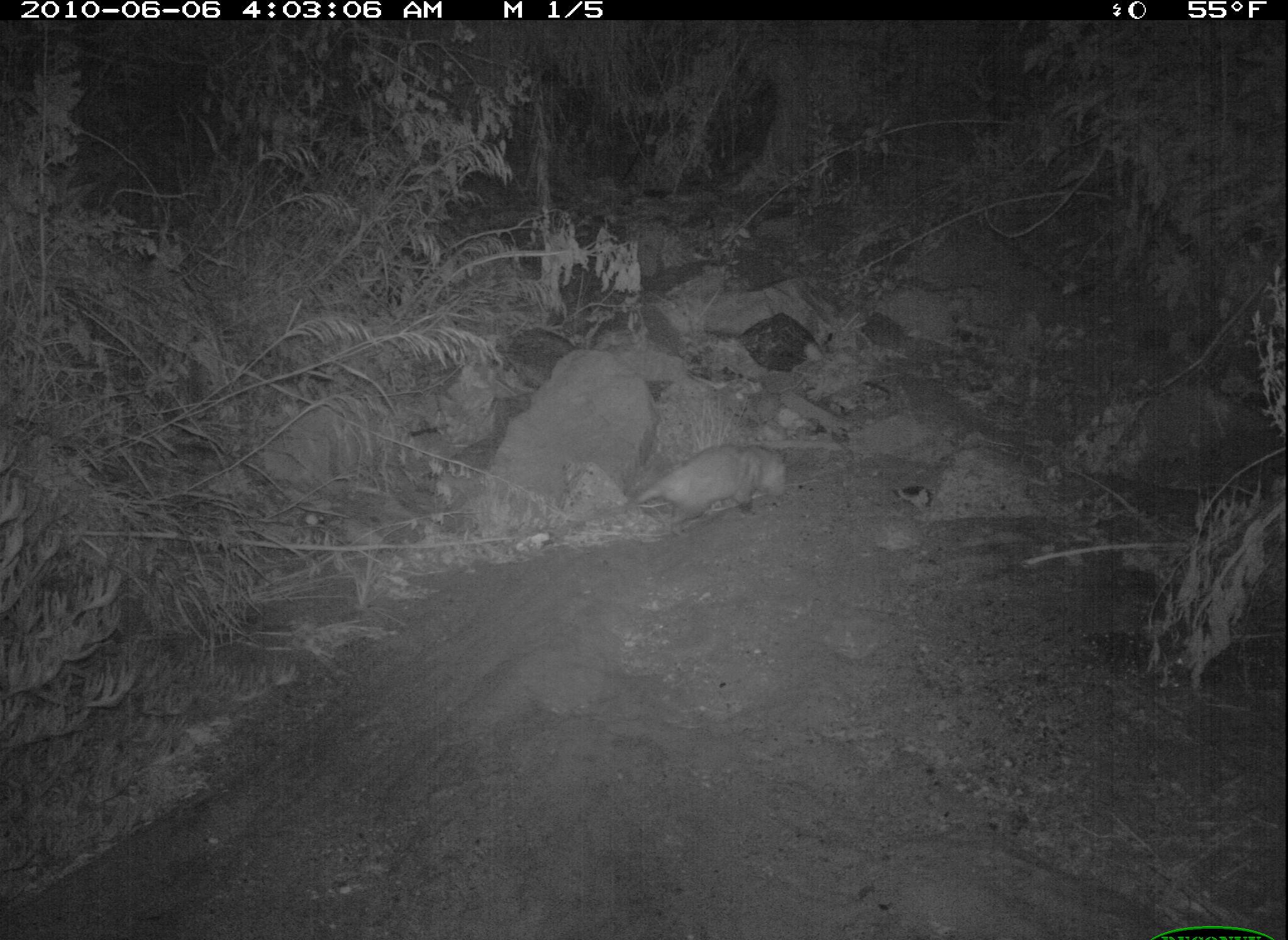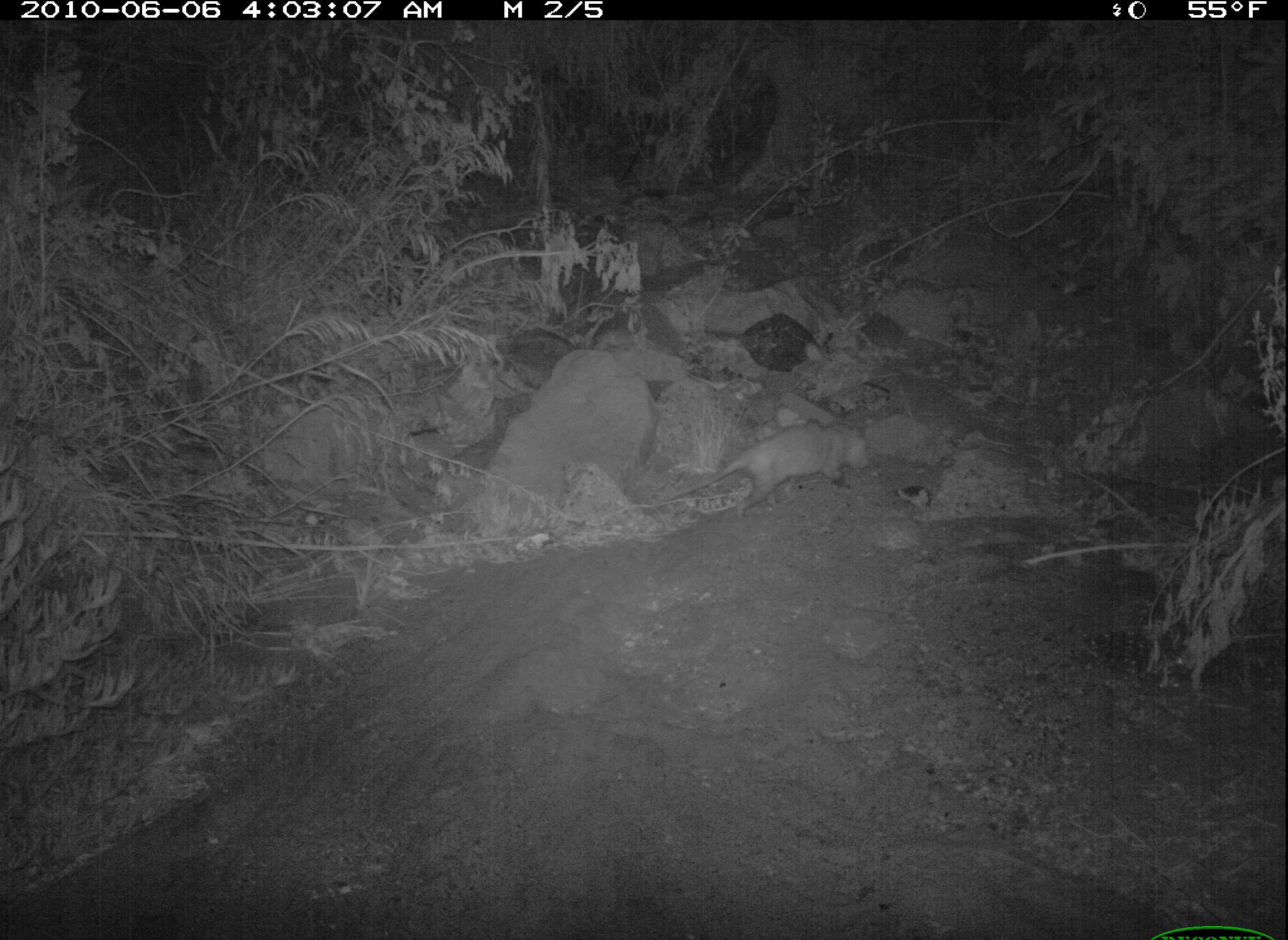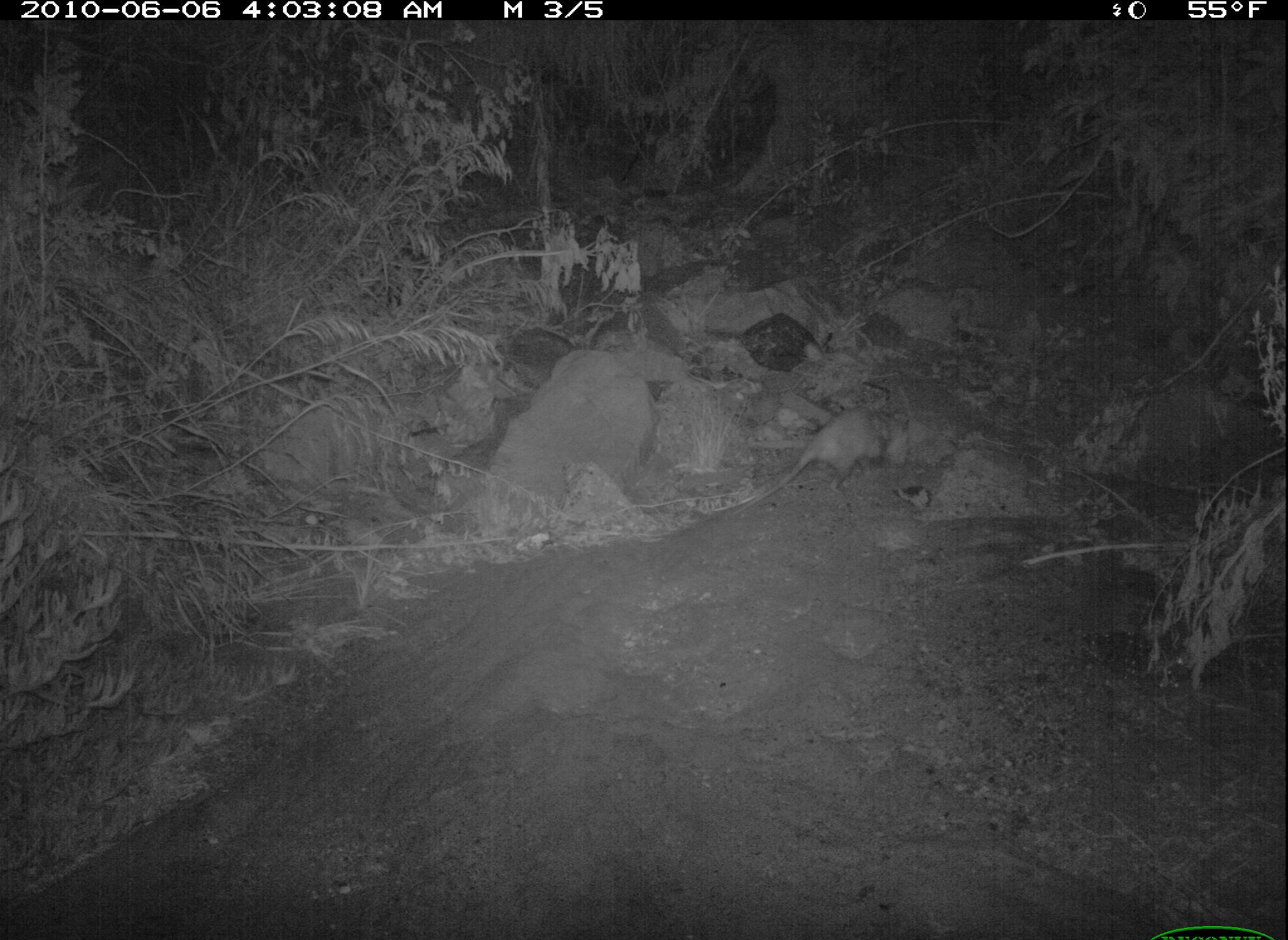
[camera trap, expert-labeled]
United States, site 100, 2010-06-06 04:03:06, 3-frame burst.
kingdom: Animalia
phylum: Chordata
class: Mammalia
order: Didelphimorphia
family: Didelphidae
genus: Didelphis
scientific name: Didelphis virginiana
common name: virginia opossum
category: opossum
Opossum (virginia opossum) (Didelphis virginiana).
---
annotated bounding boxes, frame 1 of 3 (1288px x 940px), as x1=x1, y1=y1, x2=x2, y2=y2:
opossum: x1=620, y1=433, x2=802, y2=544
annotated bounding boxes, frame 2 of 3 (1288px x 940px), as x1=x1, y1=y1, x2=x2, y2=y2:
opossum: x1=667, y1=409, x2=882, y2=533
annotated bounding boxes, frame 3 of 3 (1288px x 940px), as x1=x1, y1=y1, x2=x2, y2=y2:
opossum: x1=742, y1=388, x2=911, y2=519